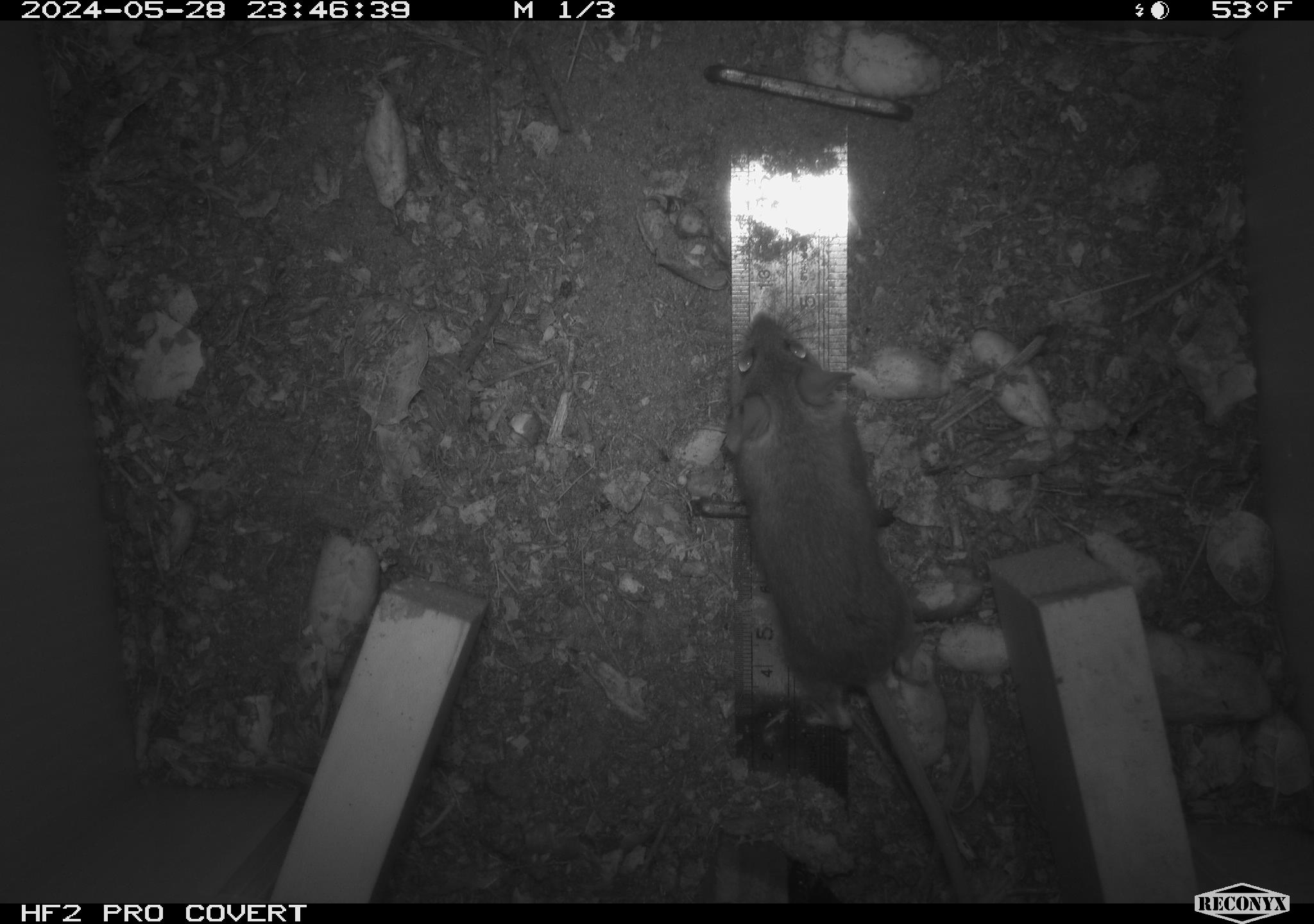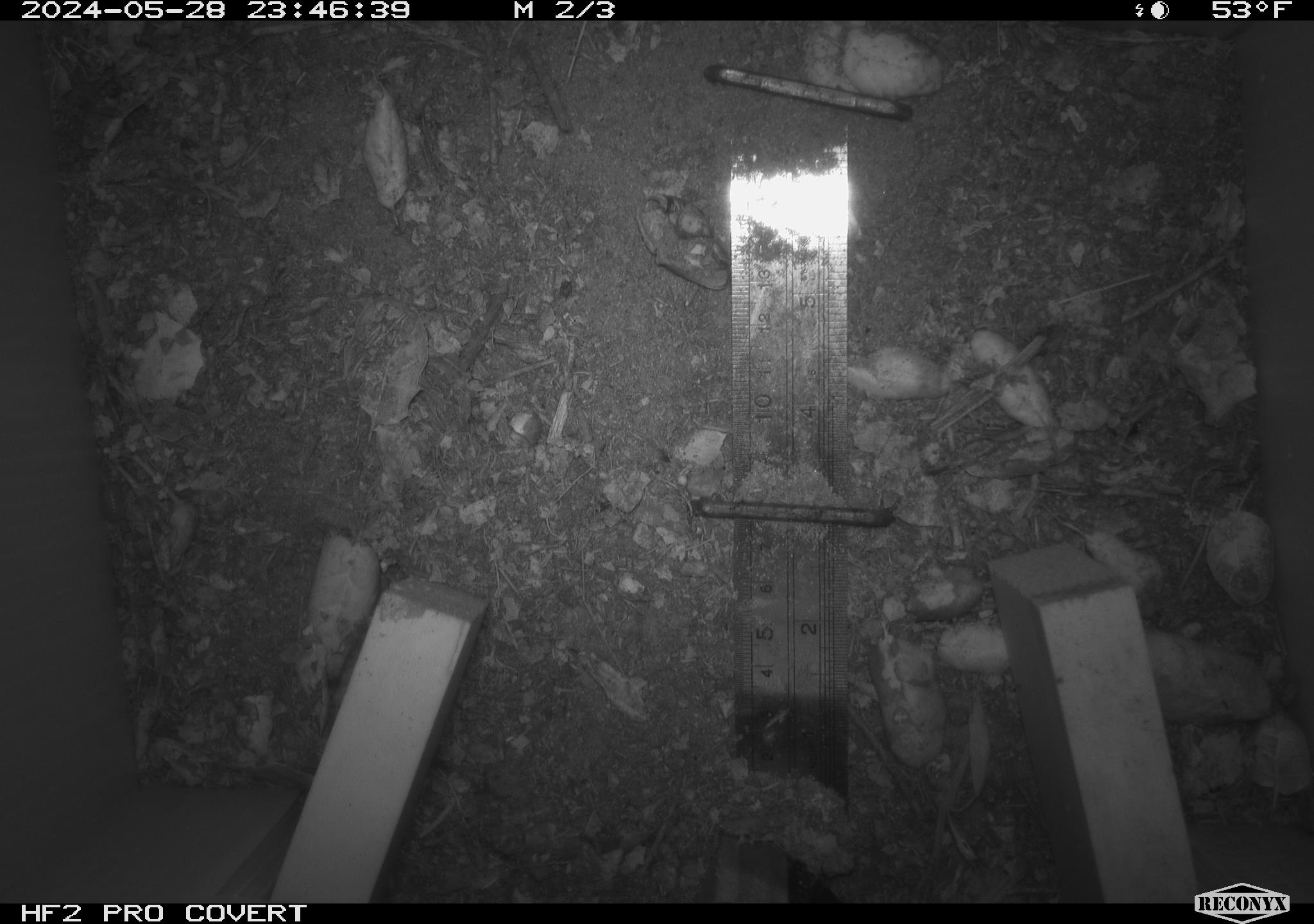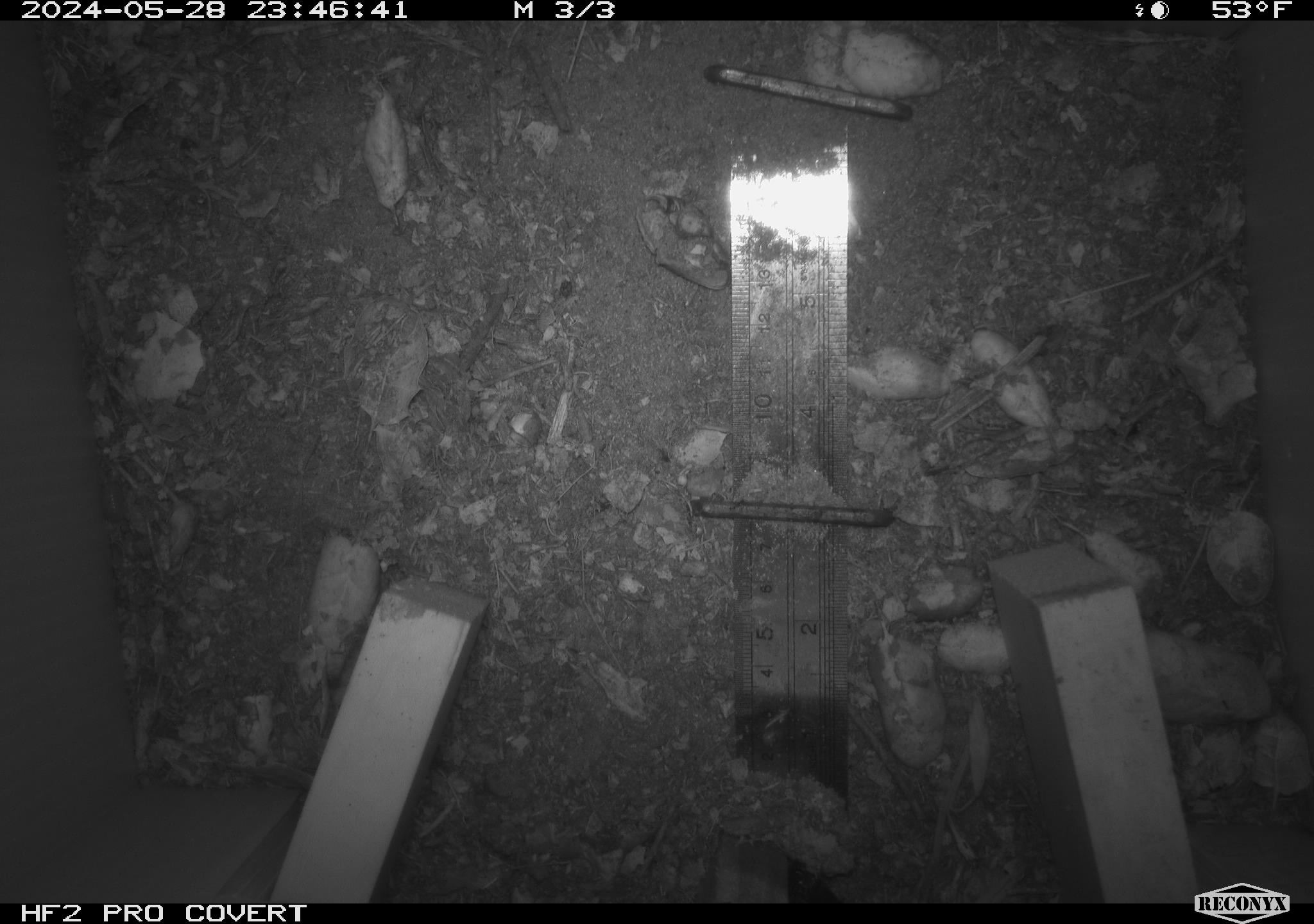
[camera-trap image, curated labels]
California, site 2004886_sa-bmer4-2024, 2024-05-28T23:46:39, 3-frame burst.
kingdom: Animalia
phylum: Chordata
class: Mammalia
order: Rodentia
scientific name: Rodentia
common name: mouse species